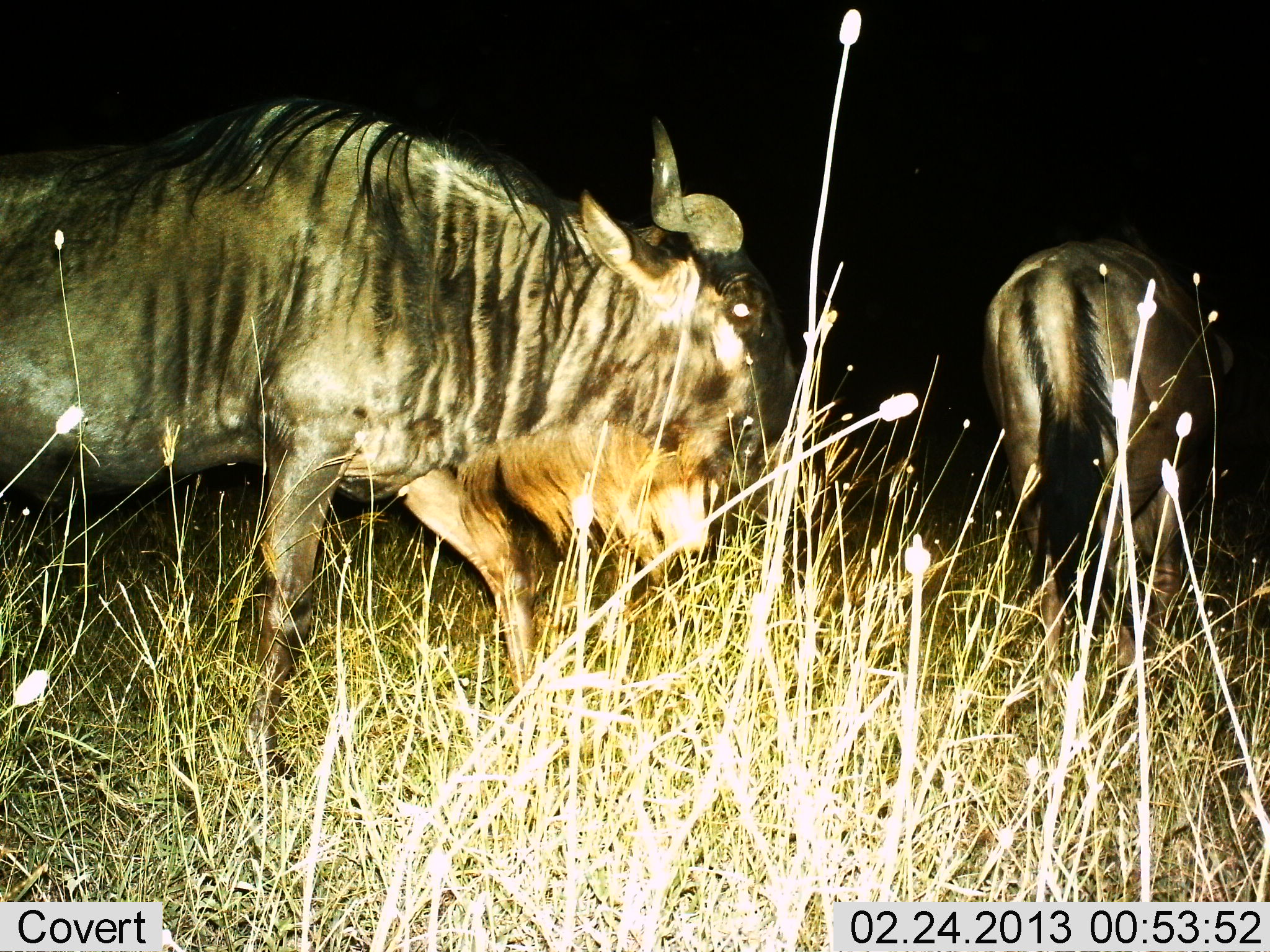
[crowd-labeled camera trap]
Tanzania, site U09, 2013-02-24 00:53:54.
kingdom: Animalia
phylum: Chordata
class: Mammalia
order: Artiodactyla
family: Bovidae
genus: Connochaetes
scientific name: Connochaetes taurinus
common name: blue wildebeest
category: wildebeest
Wildebeest (blue wildebeest) (Connochaetes taurinus), count 2. Behavior (volunteer vote fractions): standing 24%, resting 0%, moving 65%, interacting 0%. Young present (vote fraction): 0%. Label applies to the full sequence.